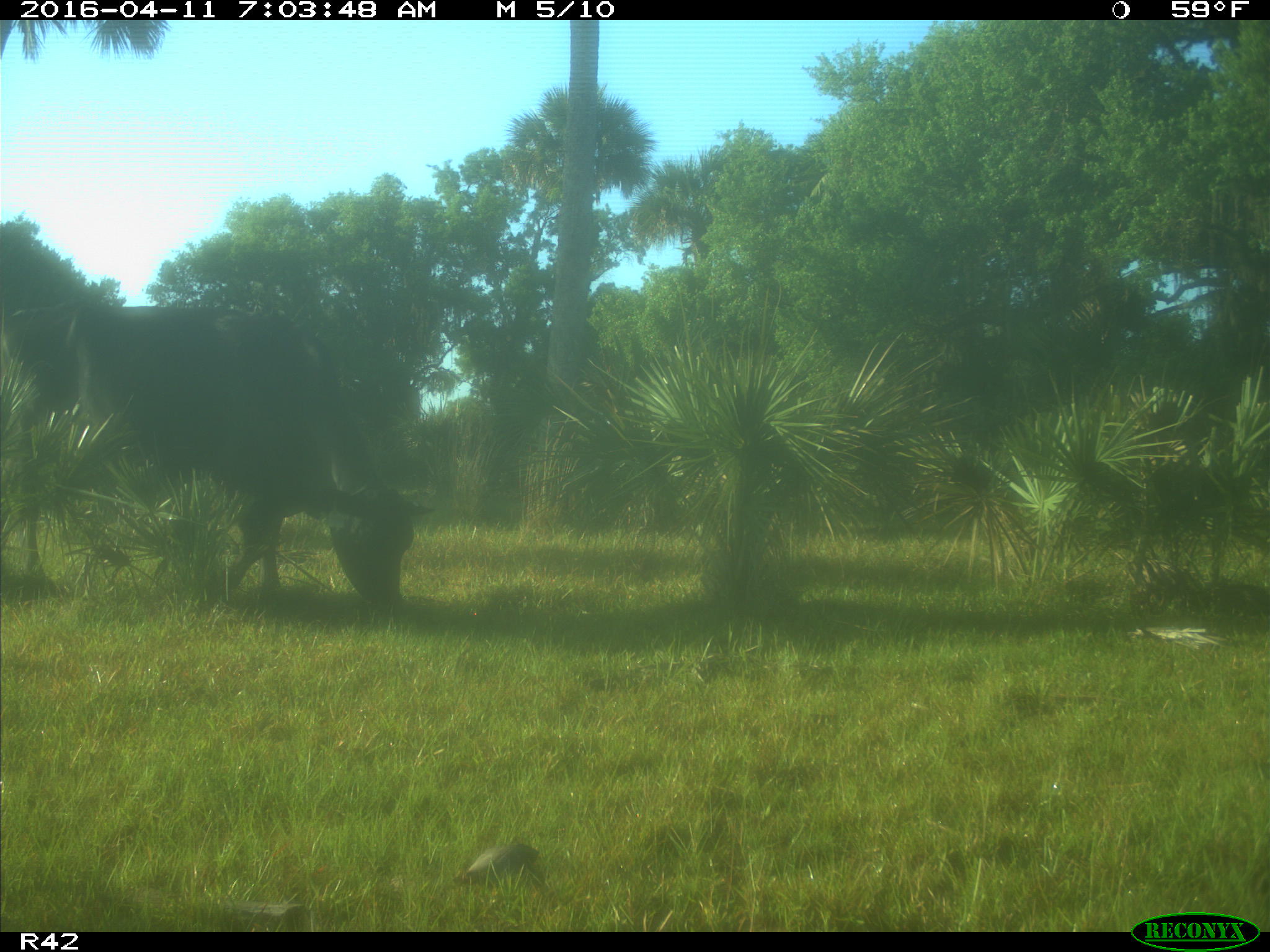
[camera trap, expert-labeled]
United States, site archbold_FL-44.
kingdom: Animalia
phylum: Chordata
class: Mammalia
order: Artiodactyla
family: Bovidae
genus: Bos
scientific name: Bos taurus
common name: domestic cow